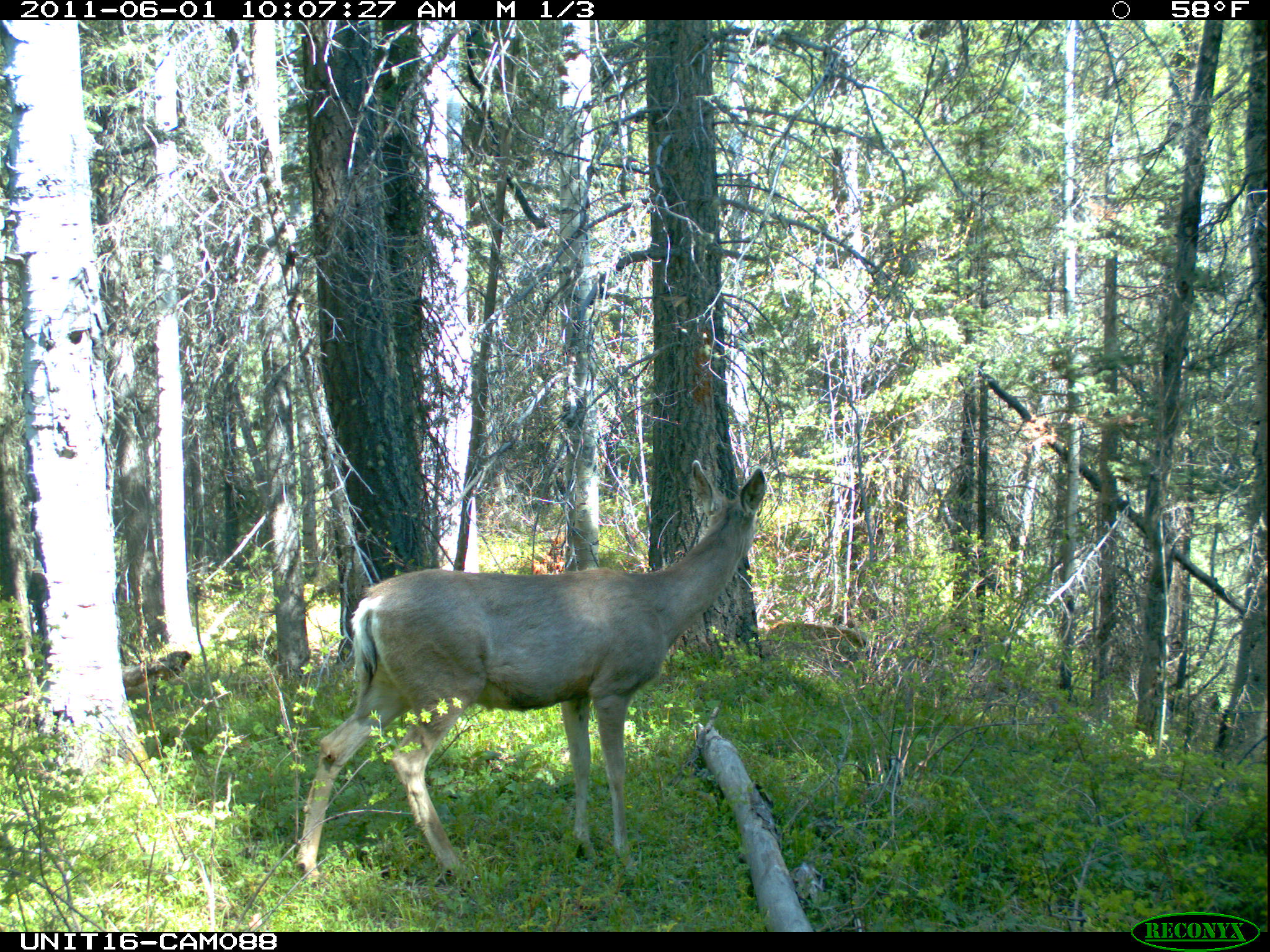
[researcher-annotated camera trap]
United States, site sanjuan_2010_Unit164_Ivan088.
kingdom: Animalia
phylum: Chordata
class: Mammalia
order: Artiodactyla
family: Cervidae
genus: Odocoileus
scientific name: Odocoileus hemionus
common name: mule deer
Odocoileus hemionus (mule deer).